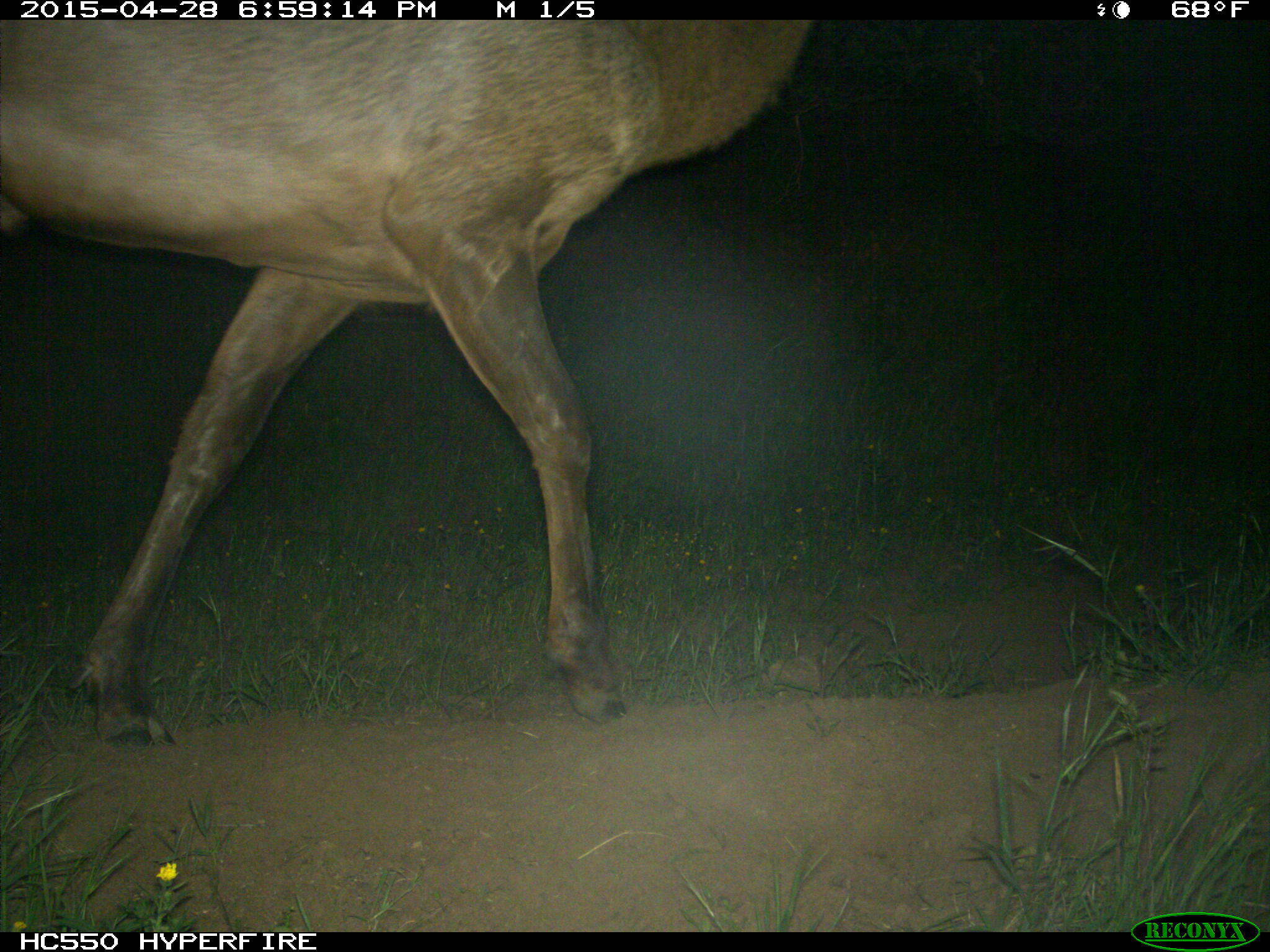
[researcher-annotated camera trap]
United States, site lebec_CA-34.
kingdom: Animalia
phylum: Chordata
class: Mammalia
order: Artiodactyla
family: Cervidae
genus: Cervus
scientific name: Cervus canadensis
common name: elk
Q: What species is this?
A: Cervus canadensis (elk).